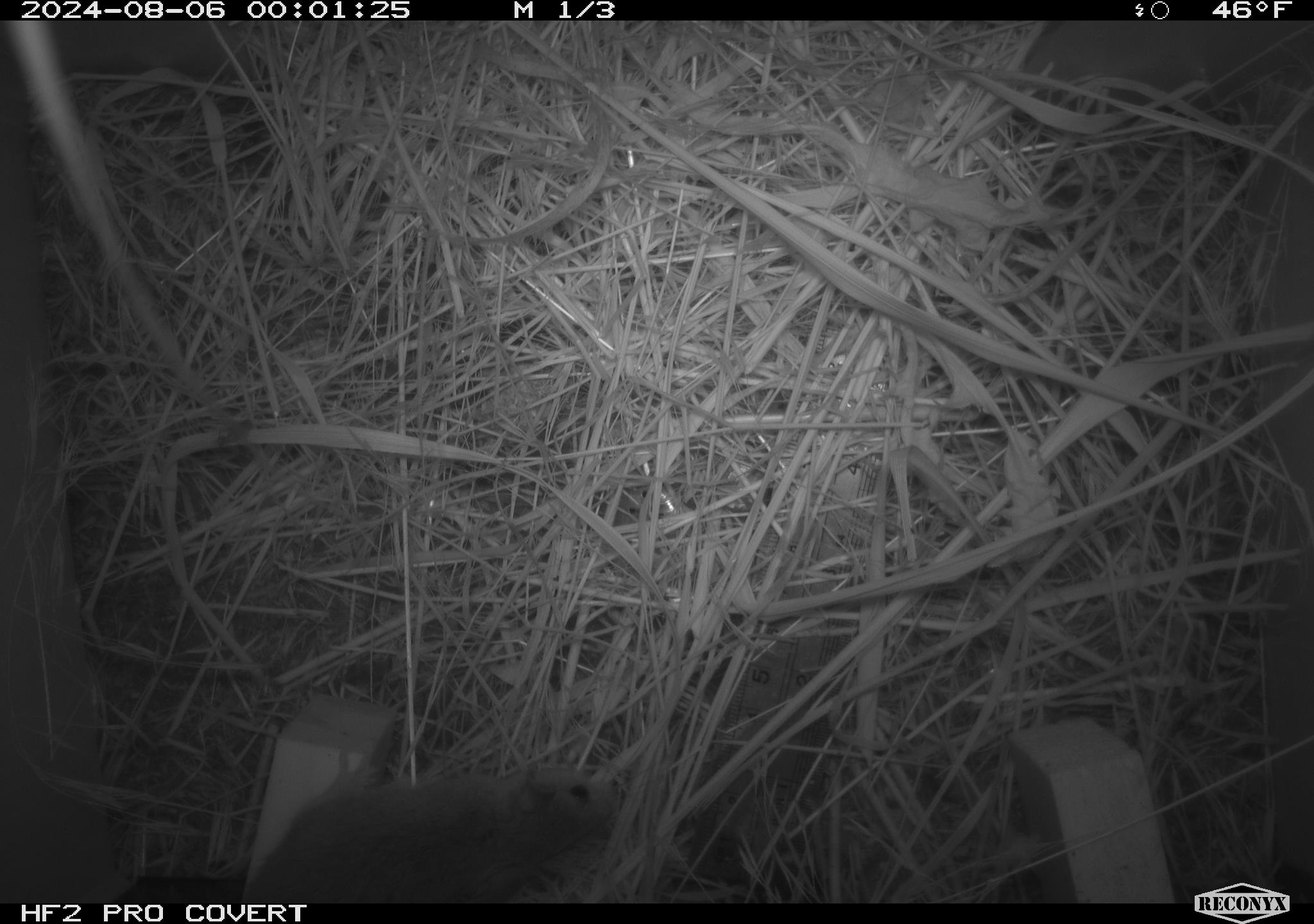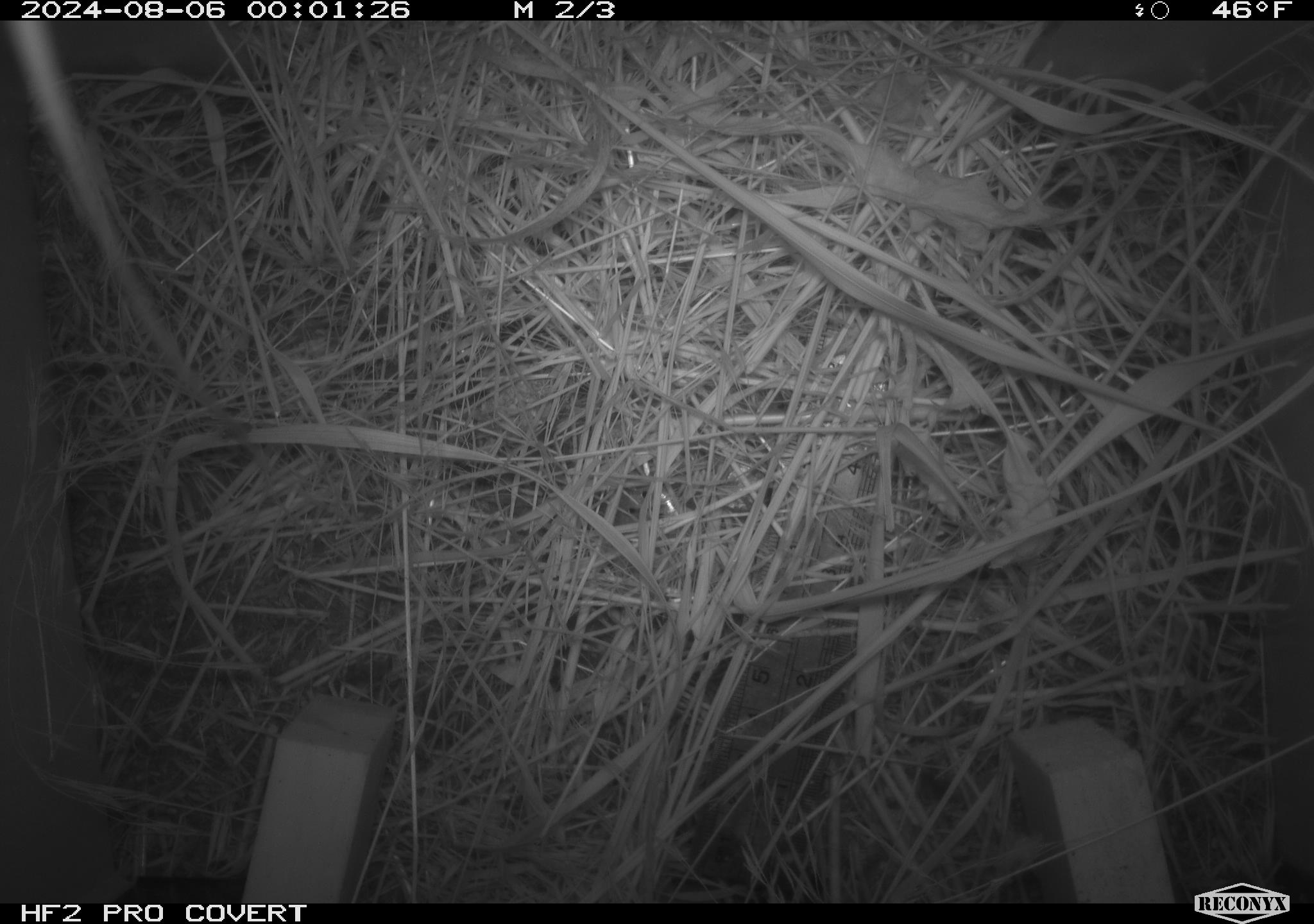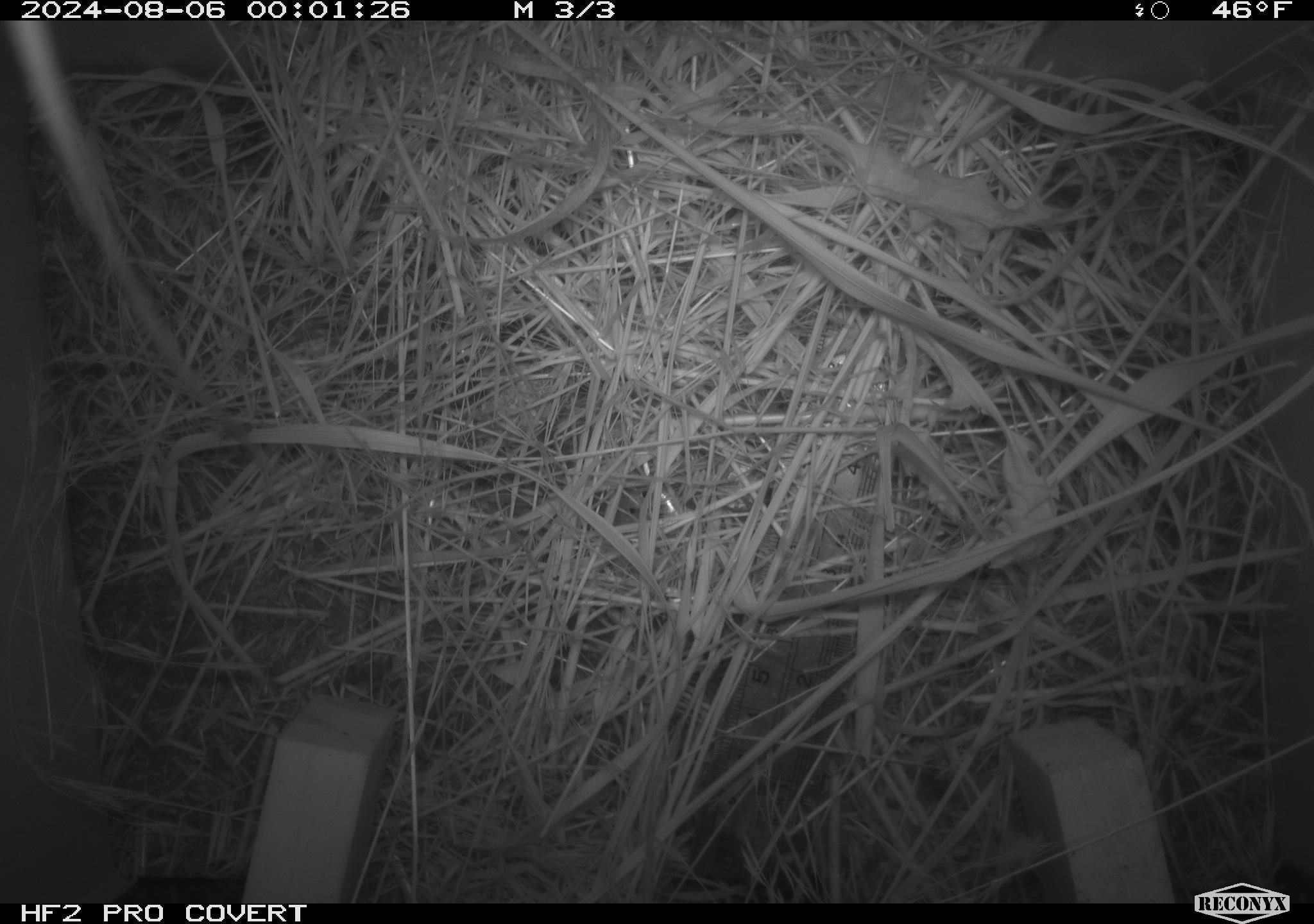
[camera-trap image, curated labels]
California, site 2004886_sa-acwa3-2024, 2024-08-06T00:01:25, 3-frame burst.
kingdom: Animalia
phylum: Chordata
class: Mammalia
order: Rodentia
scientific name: Rodentia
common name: mouse species